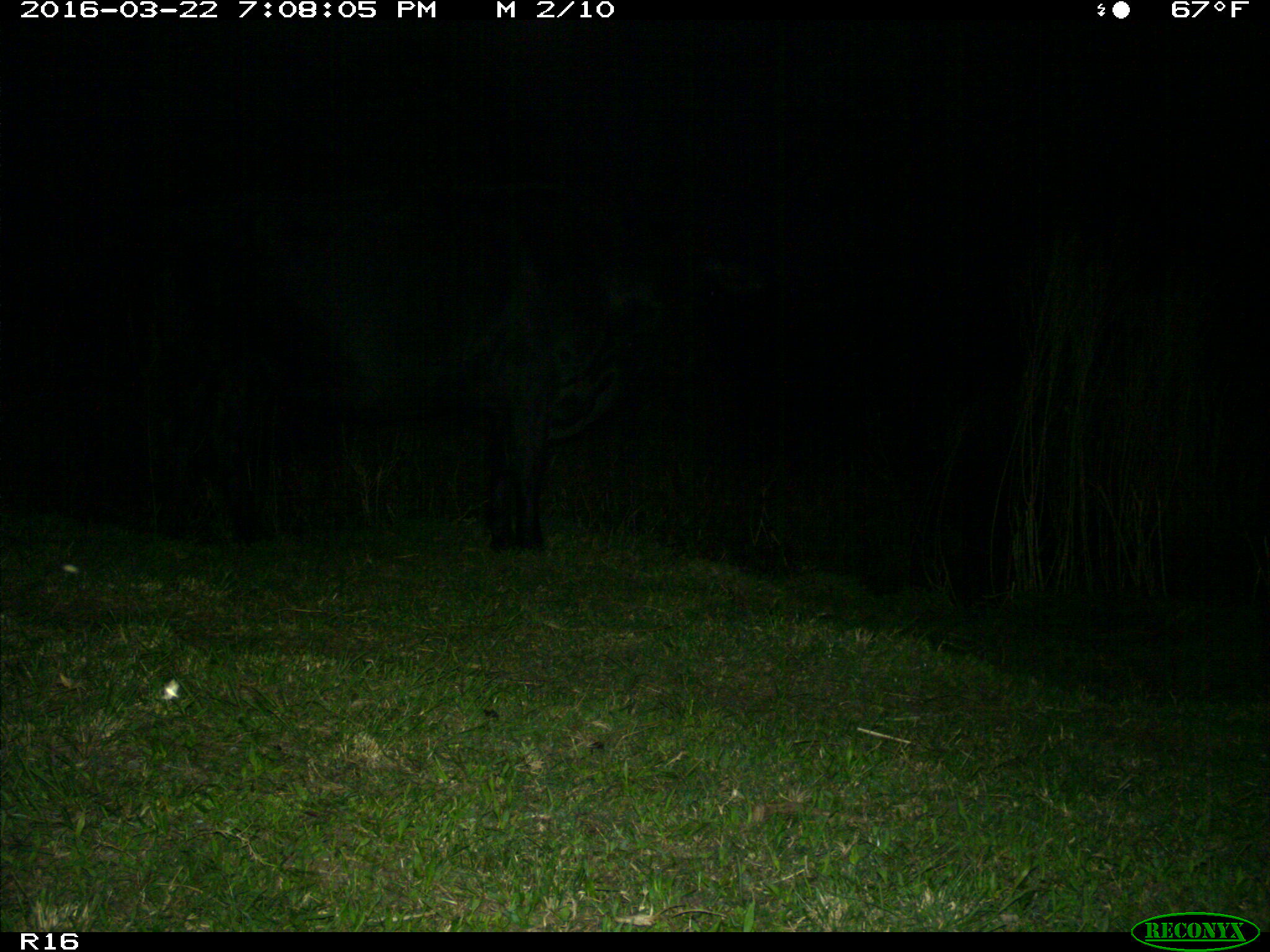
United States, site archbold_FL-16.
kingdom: Animalia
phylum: Chordata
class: Mammalia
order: Artiodactyla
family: Bovidae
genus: Bos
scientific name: Bos taurus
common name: domestic cow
Bos taurus (domestic cow).